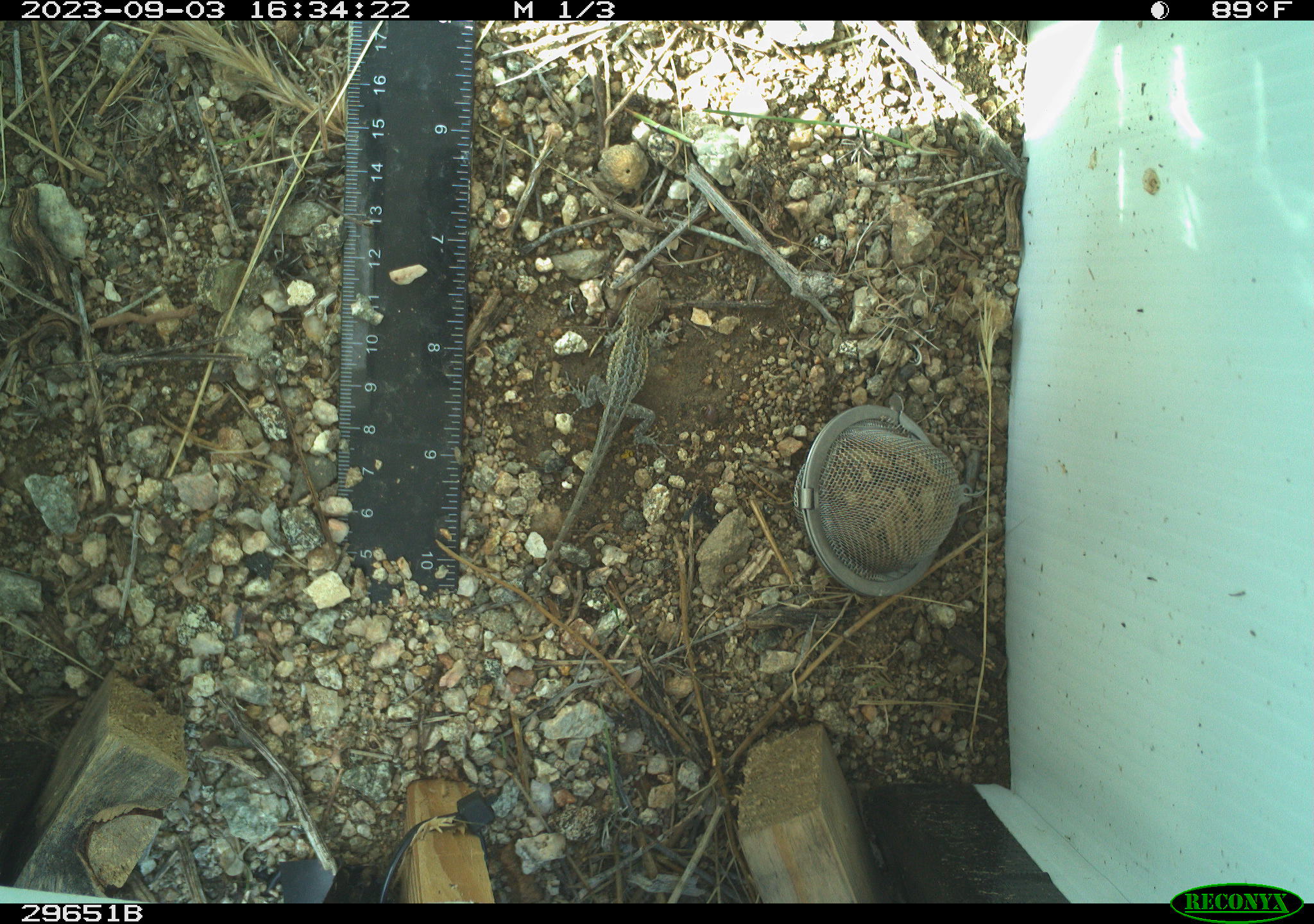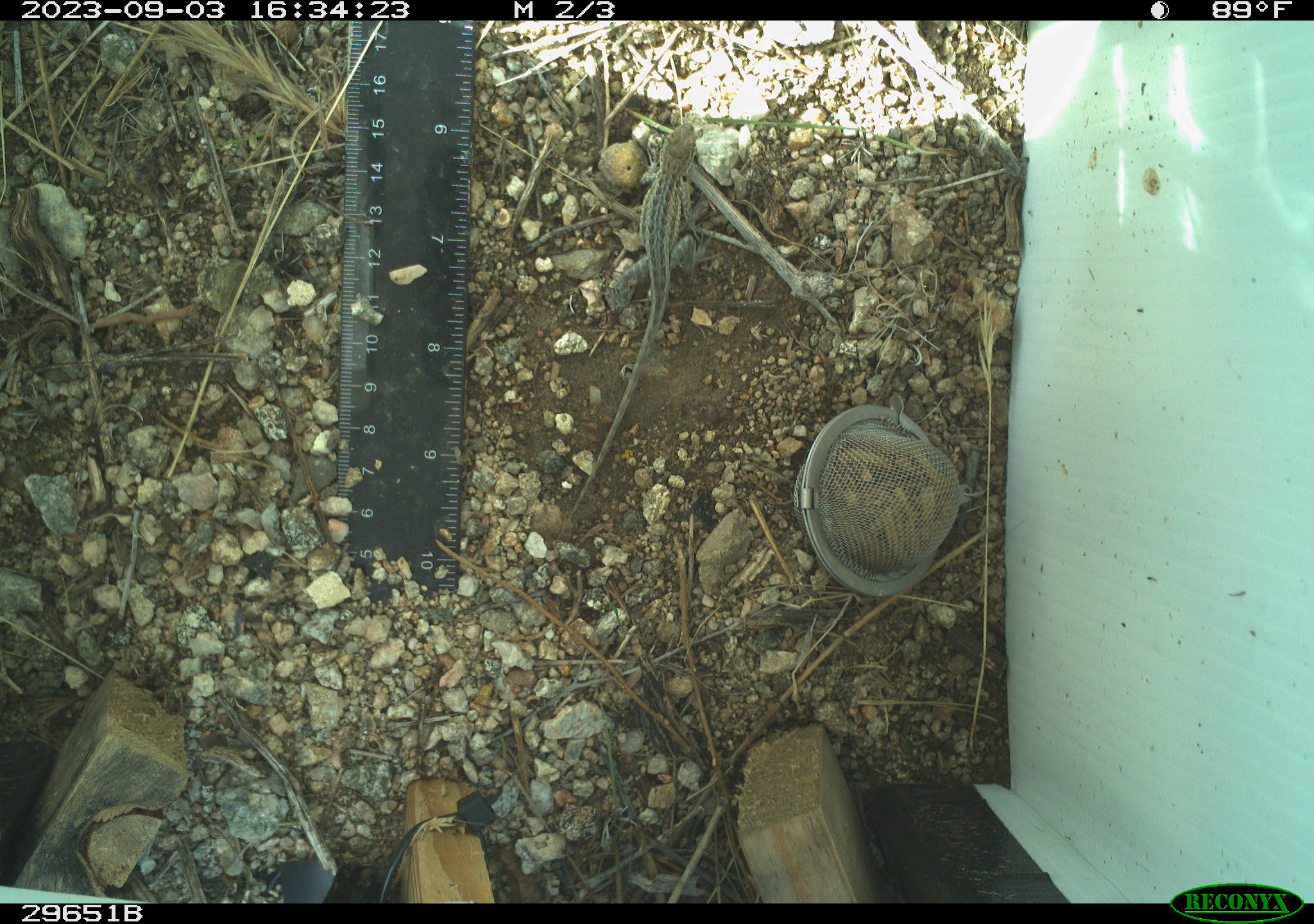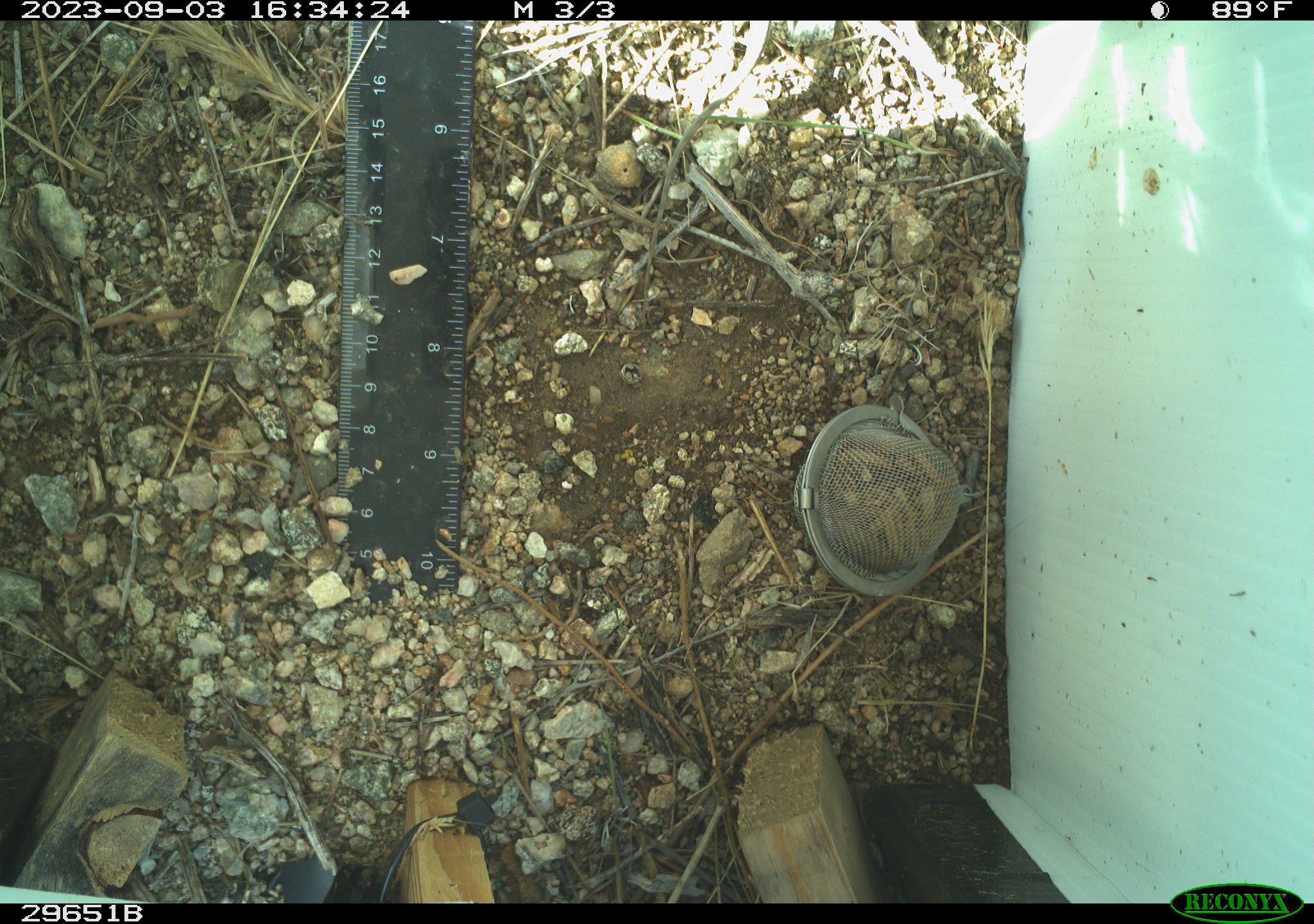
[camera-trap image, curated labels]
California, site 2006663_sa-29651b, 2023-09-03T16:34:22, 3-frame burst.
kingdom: Animalia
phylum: Chordata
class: Reptilia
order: Squamata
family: Phrynosomatidae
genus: Uta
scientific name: Uta stansburiana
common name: common side-blotched lizard